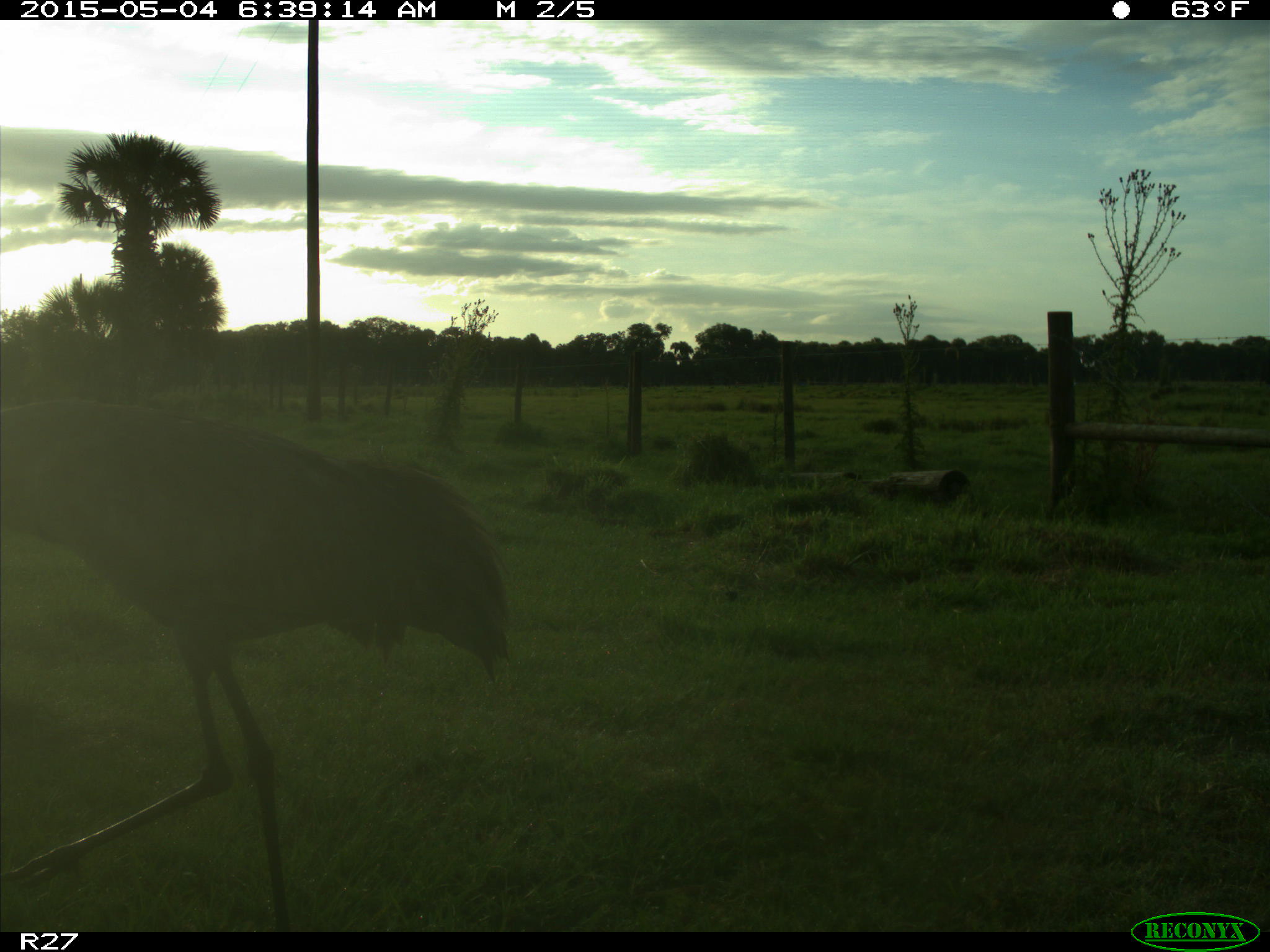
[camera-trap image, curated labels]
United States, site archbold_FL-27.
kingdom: Animalia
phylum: Chordata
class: Aves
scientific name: Aves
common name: birds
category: unidentified bird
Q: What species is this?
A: Unidentified bird (birds) (Aves).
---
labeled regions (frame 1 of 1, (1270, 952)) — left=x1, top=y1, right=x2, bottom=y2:
animal: left=0, top=400, right=513, bottom=933